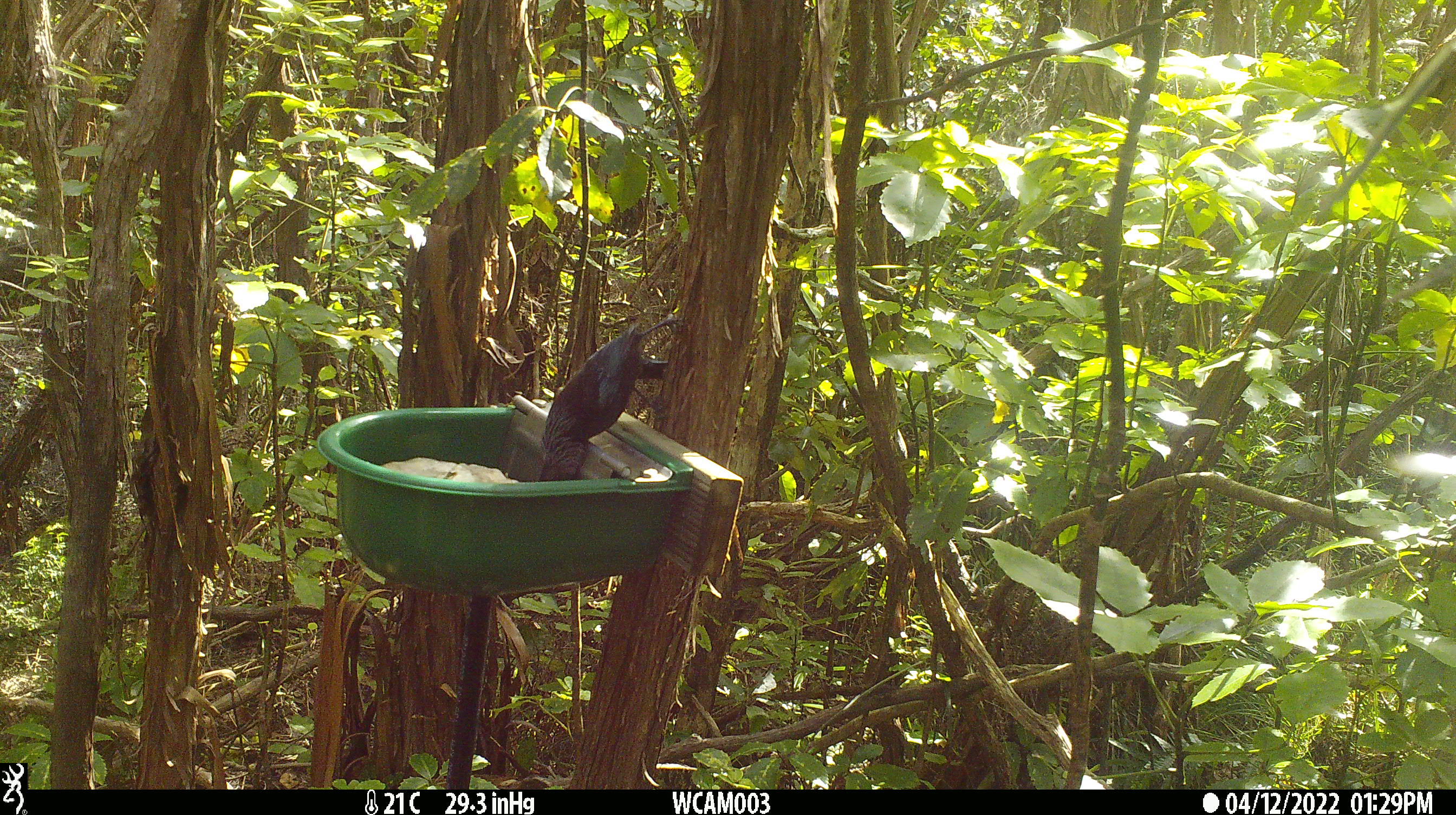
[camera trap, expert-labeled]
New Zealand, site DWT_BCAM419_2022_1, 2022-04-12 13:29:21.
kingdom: Animalia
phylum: Chordata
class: Aves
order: Passeriformes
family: Meliphagidae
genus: Prosthemadera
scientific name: Prosthemadera novaeseelandiae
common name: tui